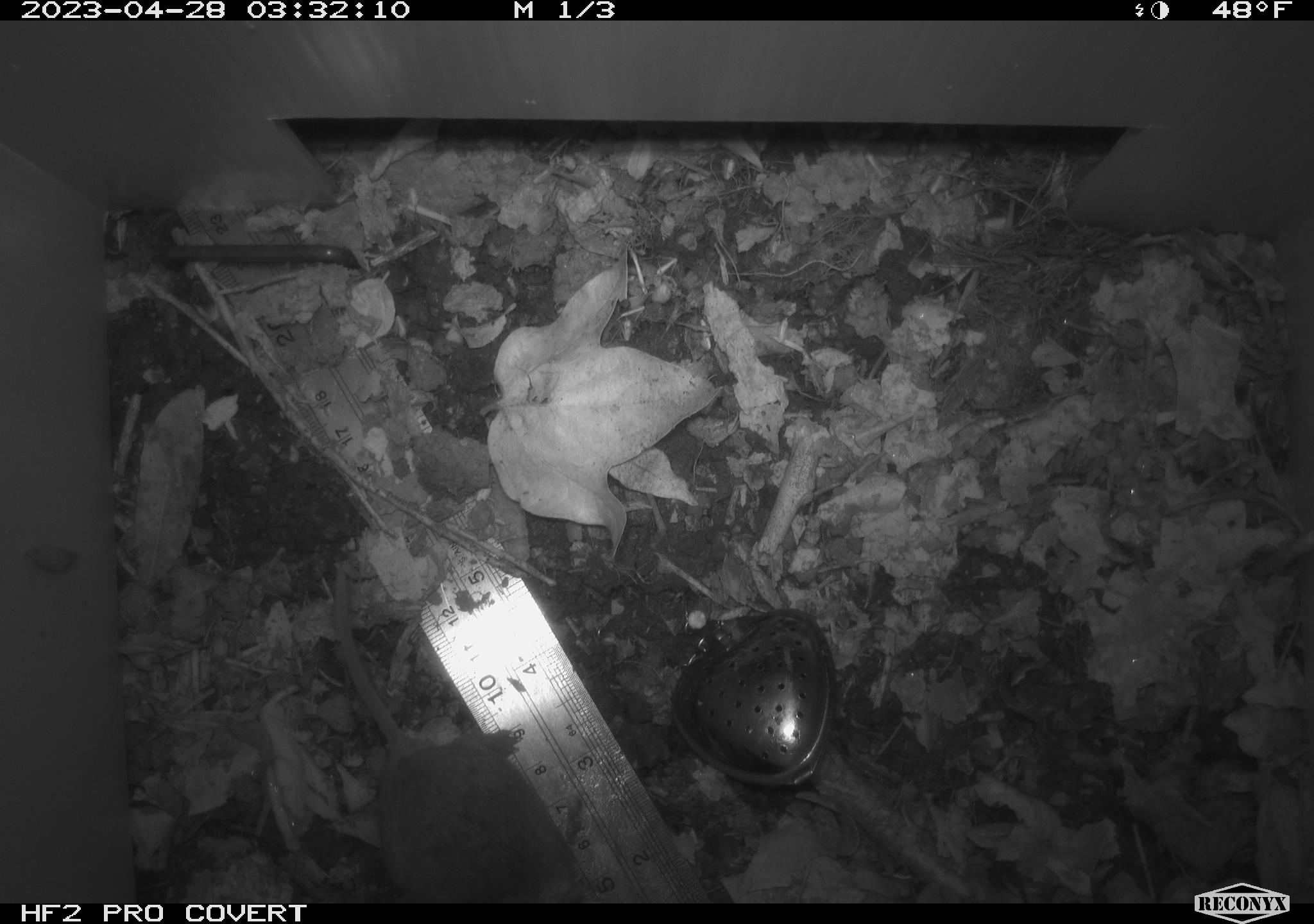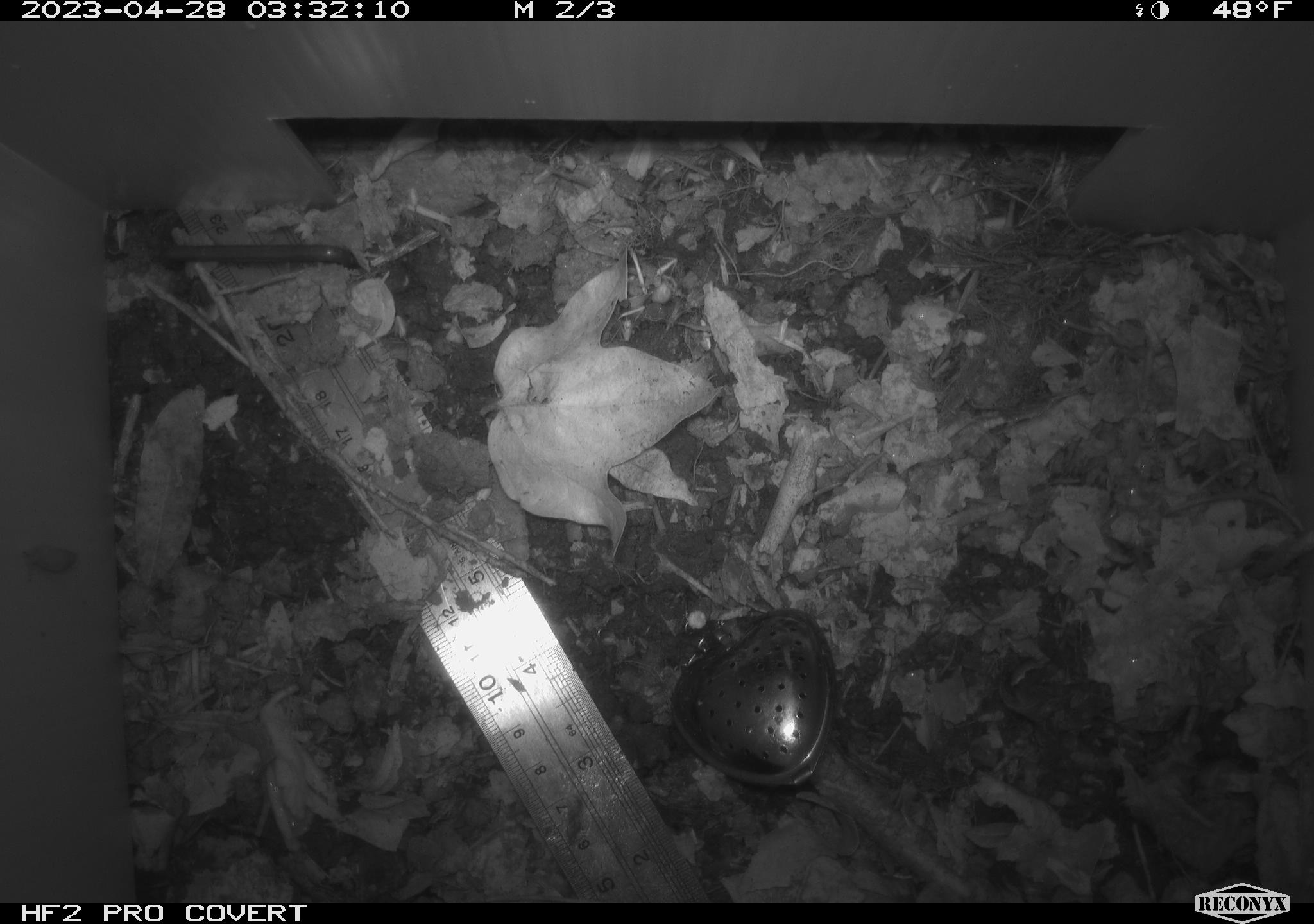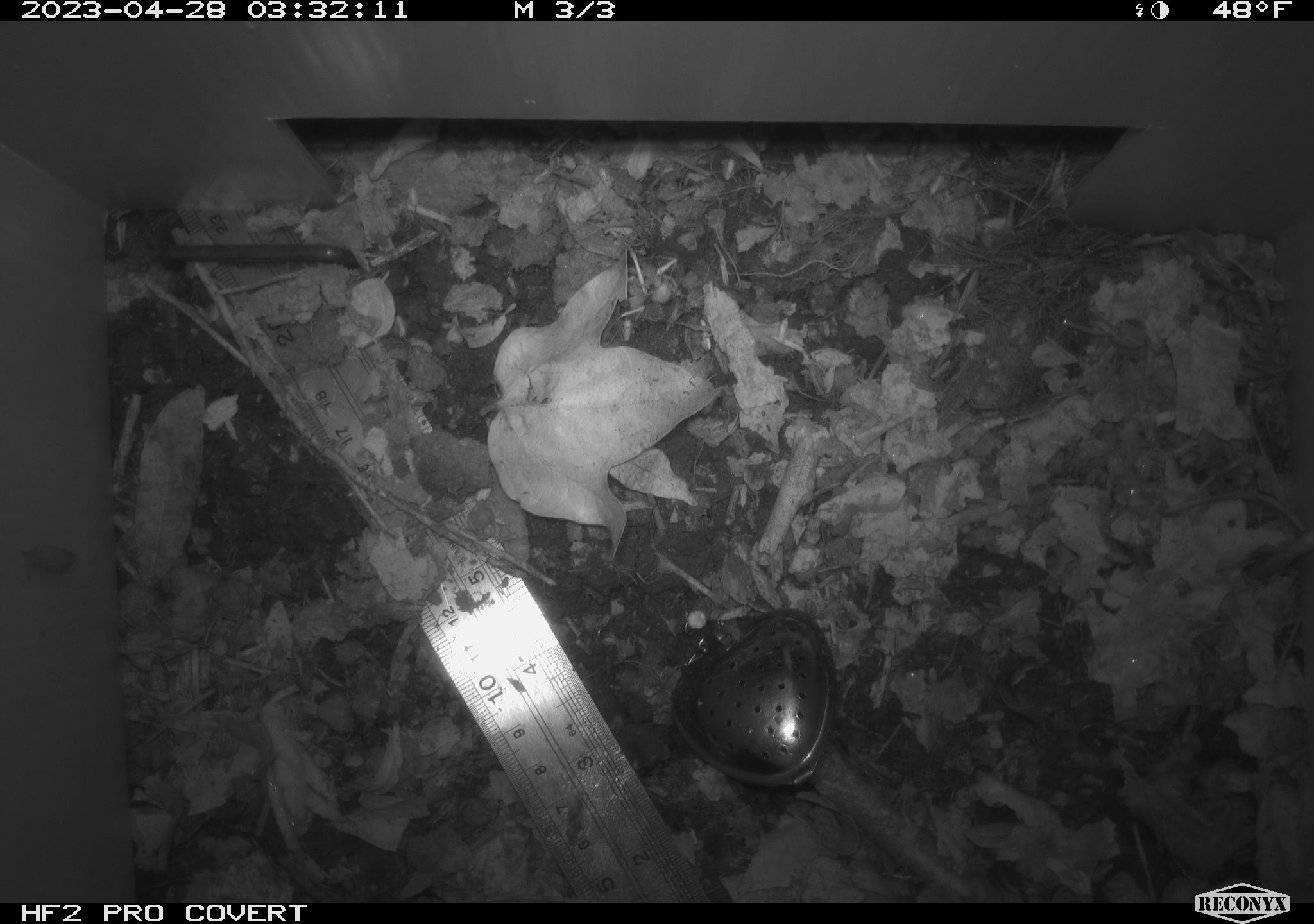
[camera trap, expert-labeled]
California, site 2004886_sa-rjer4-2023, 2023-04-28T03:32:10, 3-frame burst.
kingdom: Animalia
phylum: Chordata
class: Mammalia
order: Rodentia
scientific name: Rodentia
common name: mouse species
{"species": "mouse species (Rodentia)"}